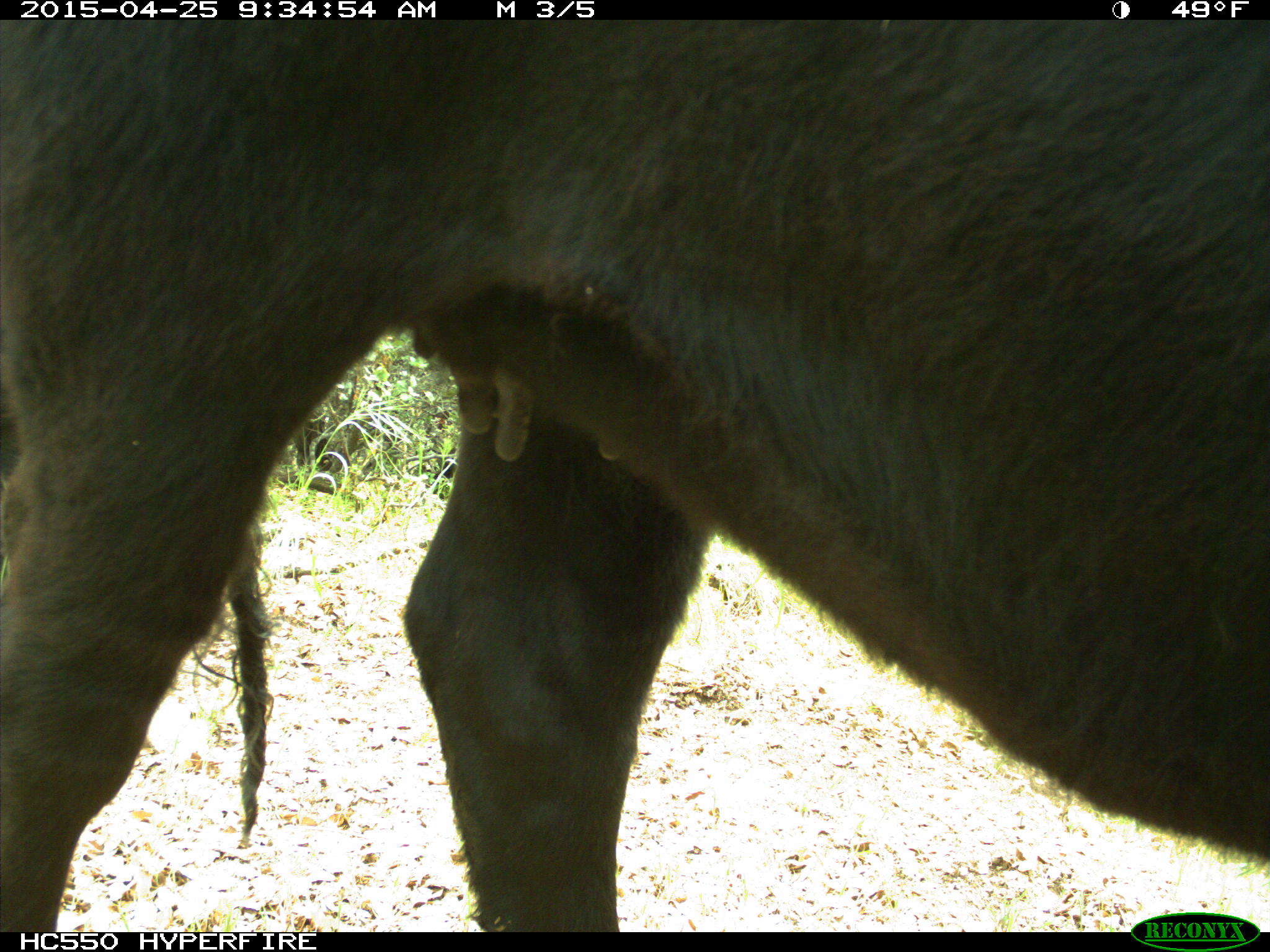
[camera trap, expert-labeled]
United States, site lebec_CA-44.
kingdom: Animalia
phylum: Chordata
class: Mammalia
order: Artiodactyla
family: Suidae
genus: Sus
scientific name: Sus scrofa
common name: wild boar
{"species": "Sus scrofa (wild boar)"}